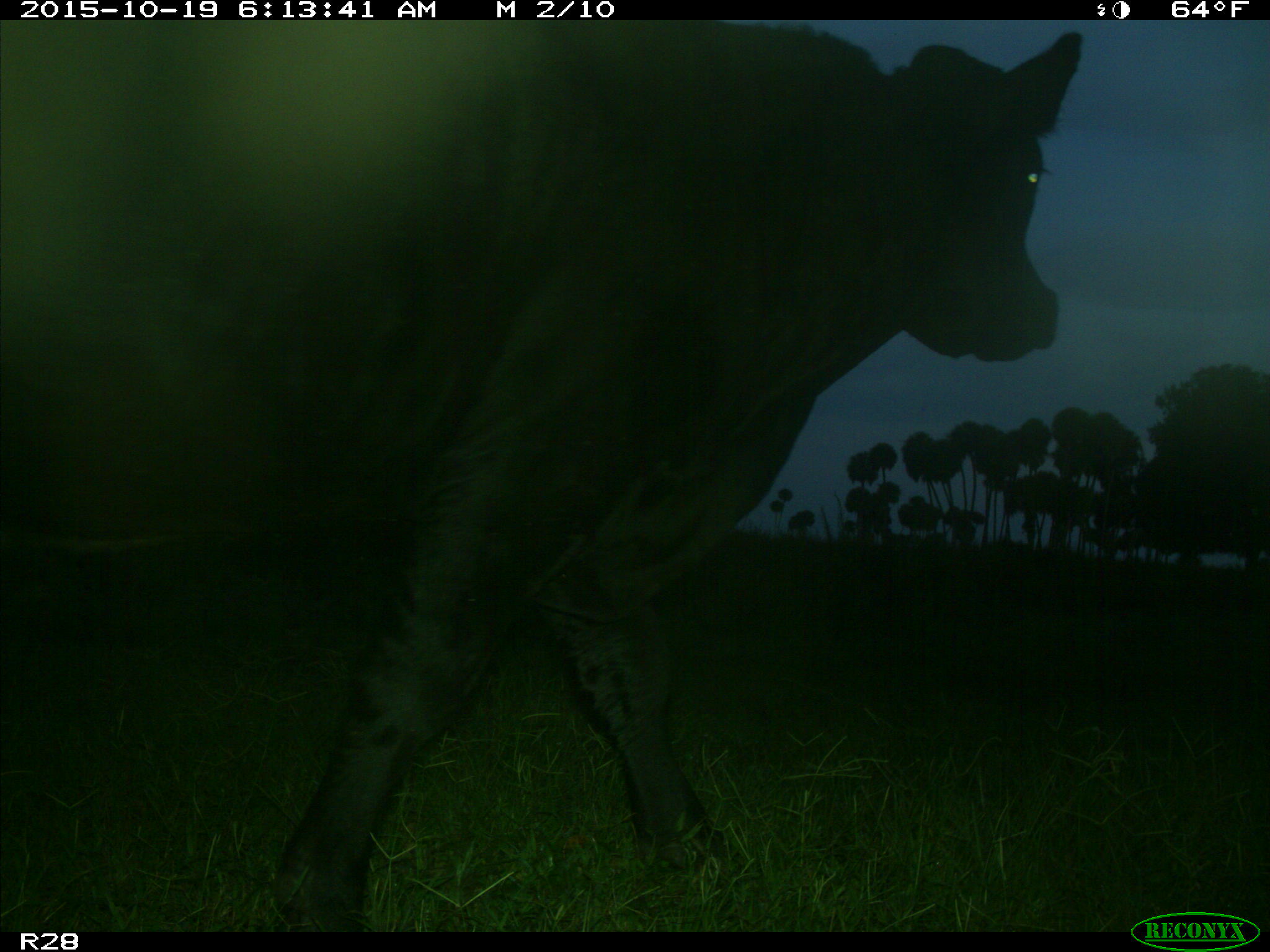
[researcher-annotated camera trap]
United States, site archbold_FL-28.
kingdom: Animalia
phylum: Chordata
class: Mammalia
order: Artiodactyla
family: Bovidae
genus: Bos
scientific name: Bos taurus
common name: domestic cow